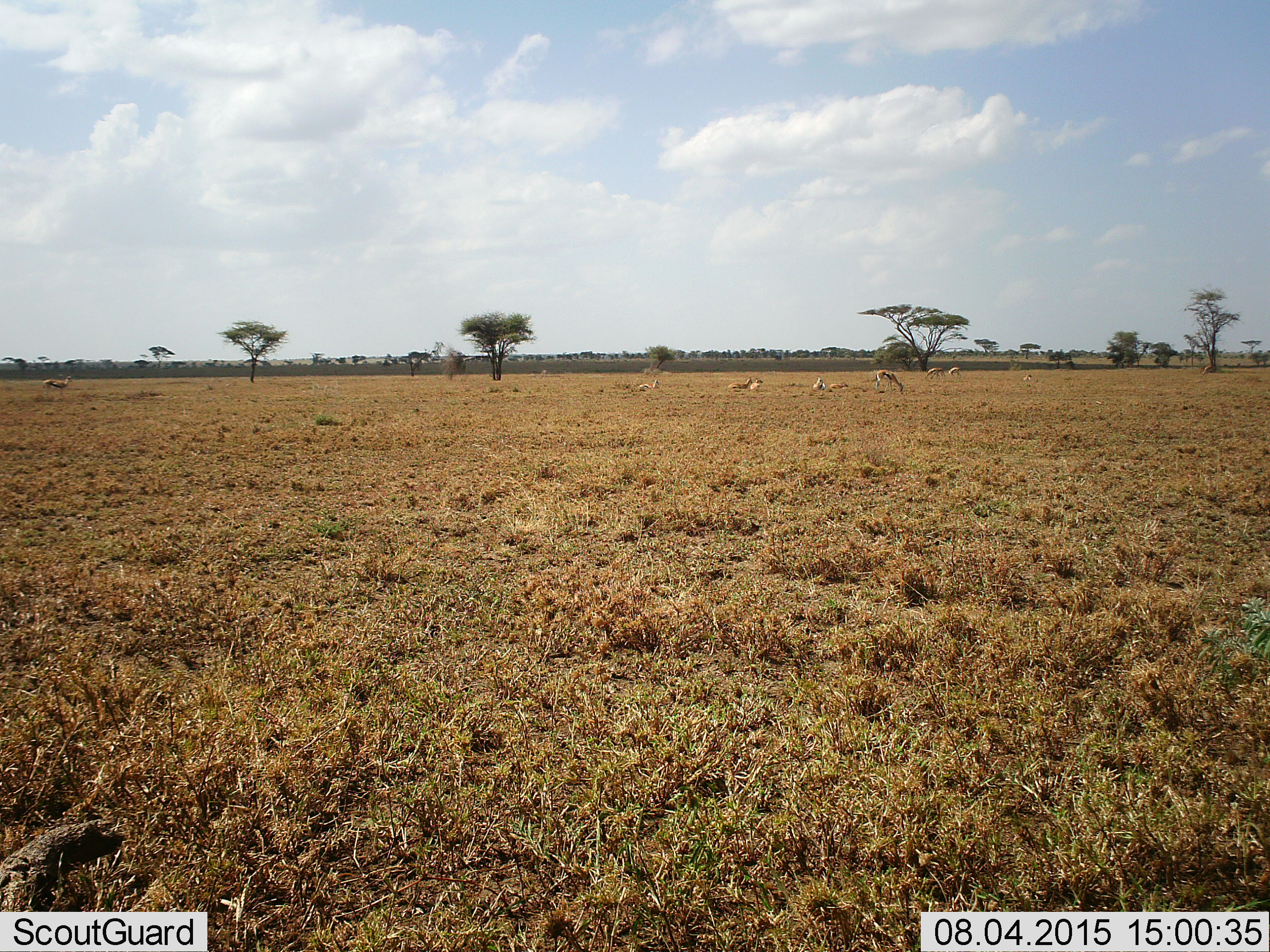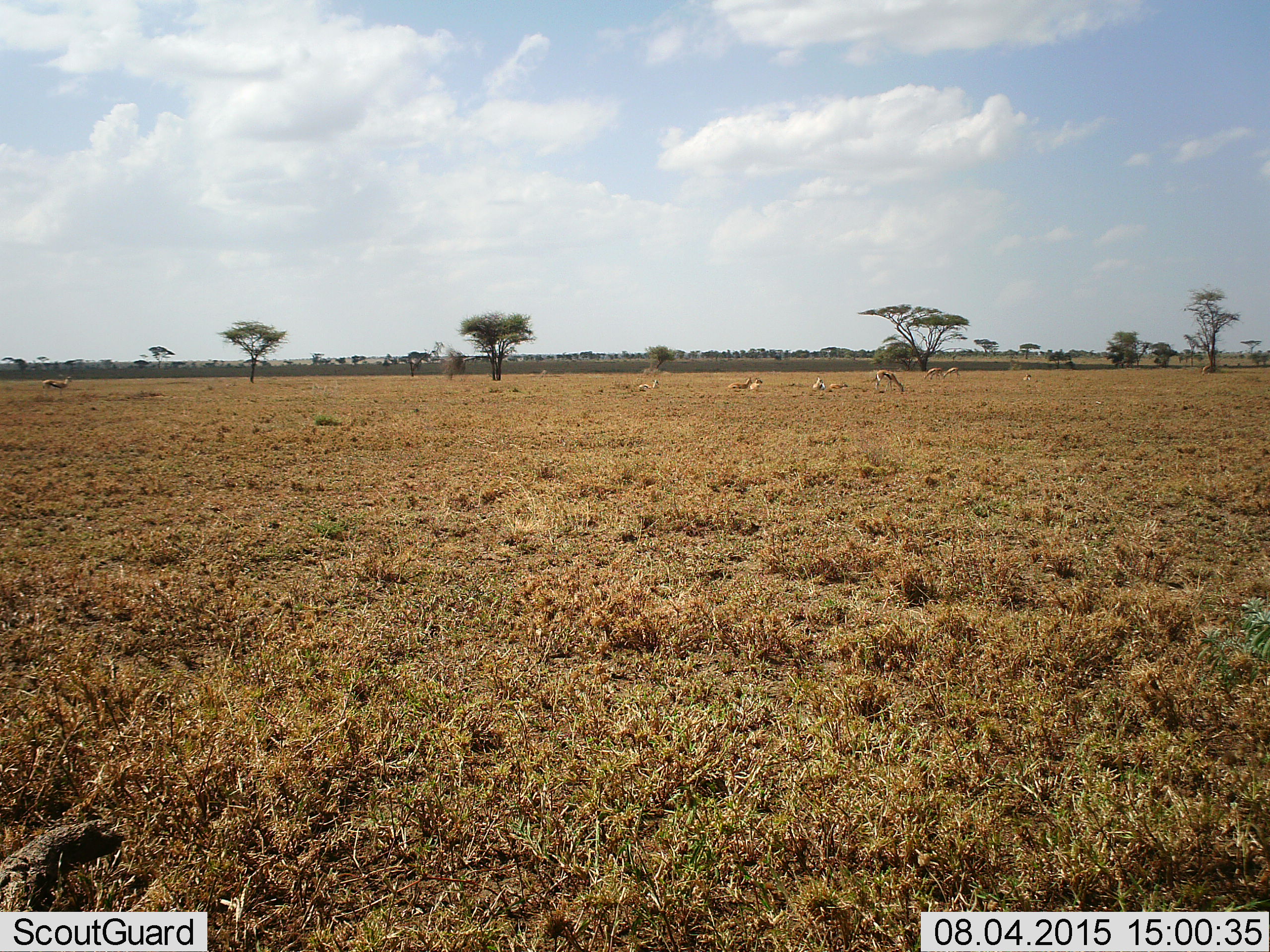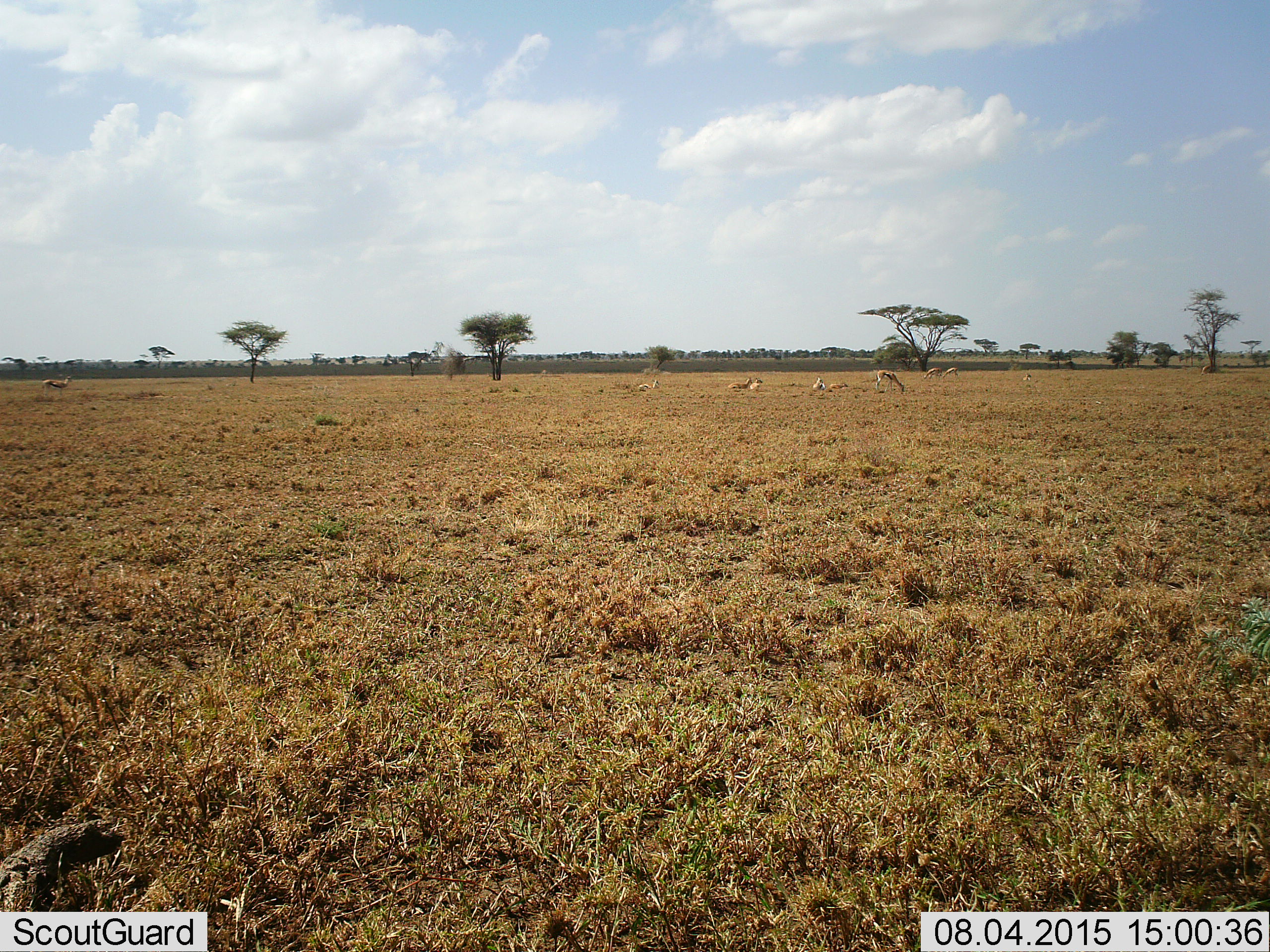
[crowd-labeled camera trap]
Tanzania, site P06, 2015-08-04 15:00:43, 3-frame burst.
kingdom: Animalia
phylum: Chordata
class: Mammalia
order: Artiodactyla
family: Bovidae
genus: Eudorcas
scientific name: Eudorcas thomsonii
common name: thomson's gazelle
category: gazellethomsons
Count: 10.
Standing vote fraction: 25%.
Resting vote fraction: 100%.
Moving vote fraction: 0%.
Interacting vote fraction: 0%.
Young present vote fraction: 0%.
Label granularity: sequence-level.